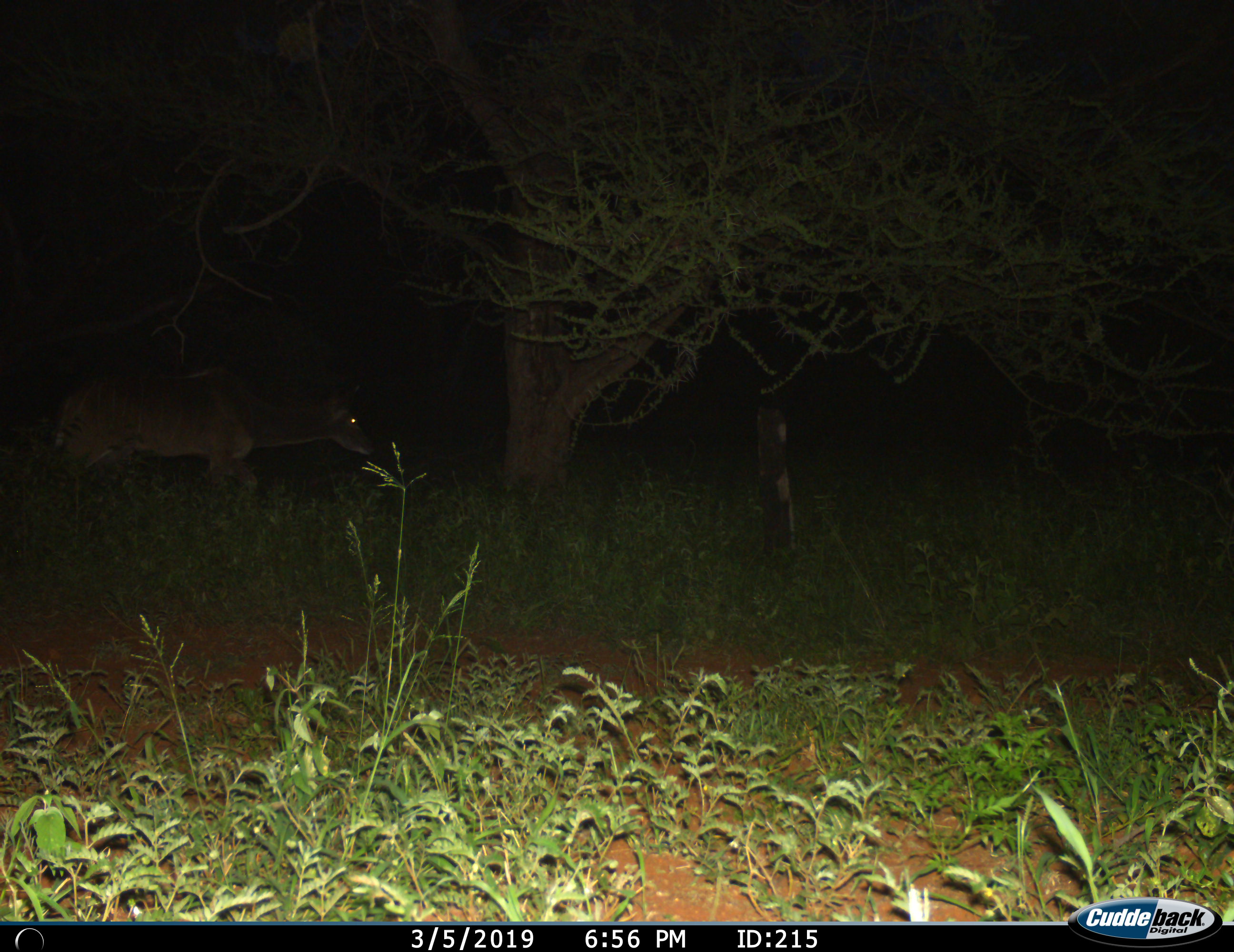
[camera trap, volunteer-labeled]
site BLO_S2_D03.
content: unidentified animal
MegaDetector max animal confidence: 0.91